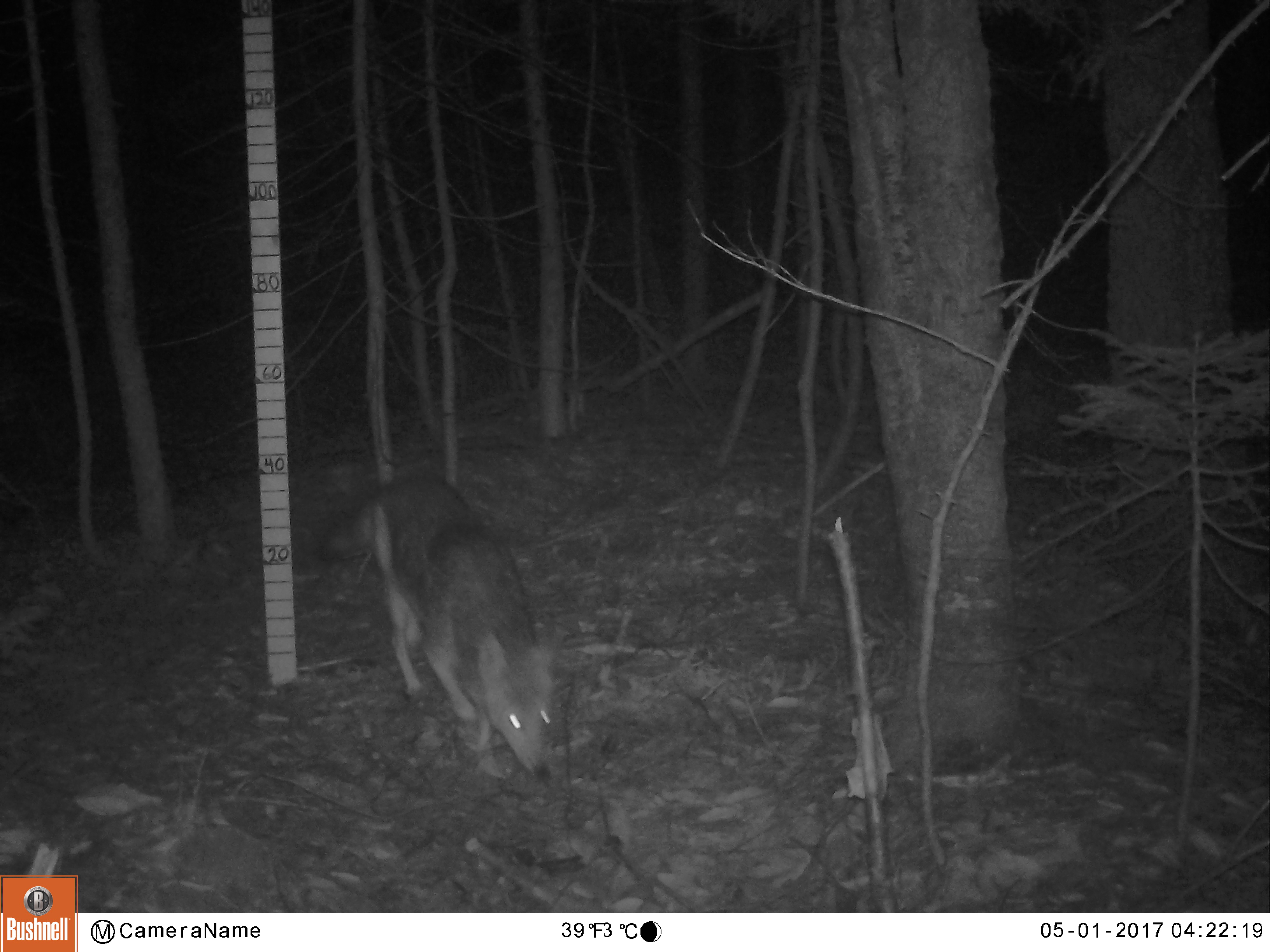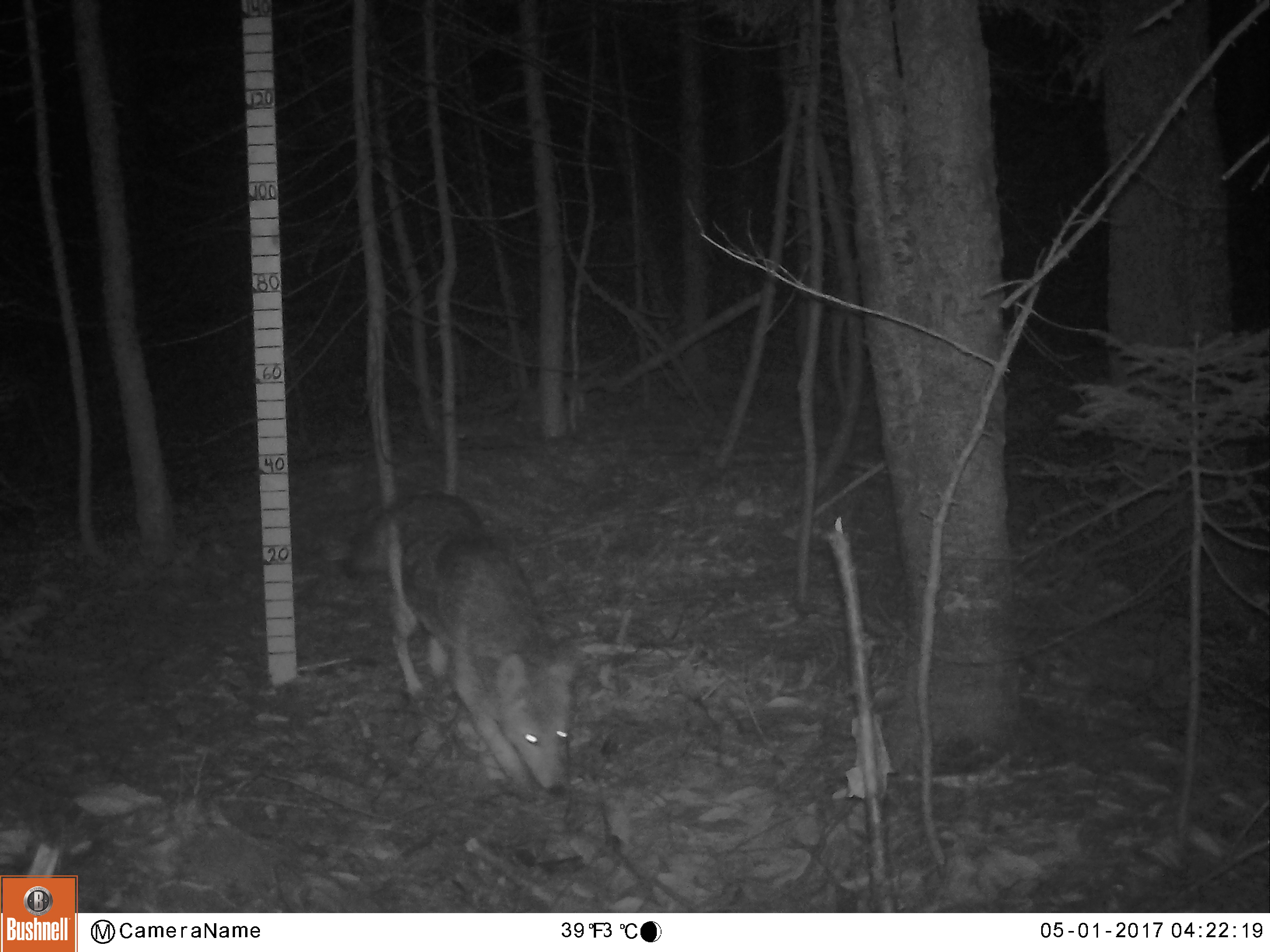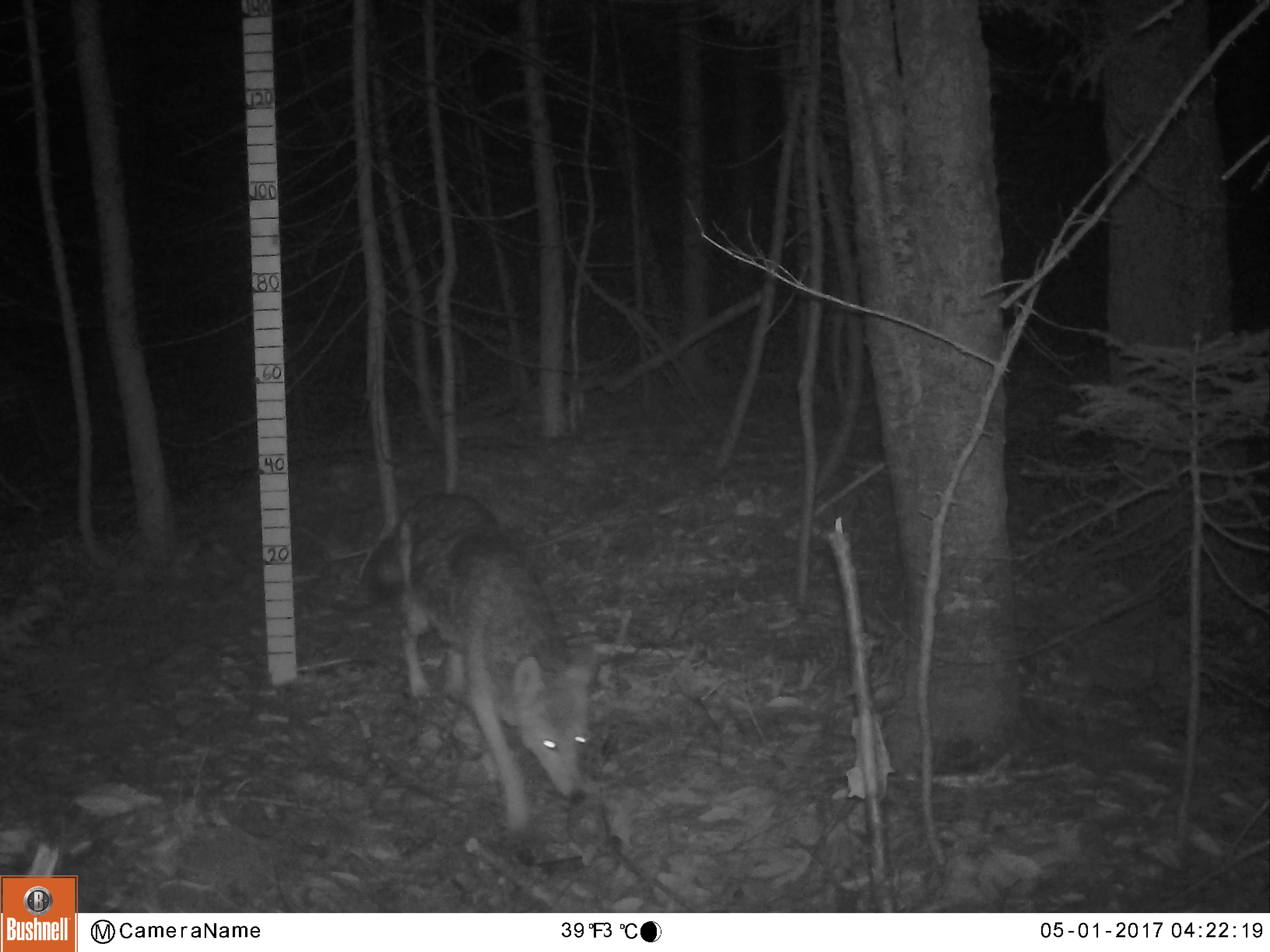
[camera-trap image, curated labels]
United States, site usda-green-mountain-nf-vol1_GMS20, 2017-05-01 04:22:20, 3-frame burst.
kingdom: Animalia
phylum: Chordata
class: Mammalia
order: Carnivora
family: Canidae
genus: Canis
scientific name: Canis latrans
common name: coyote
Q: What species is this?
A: Coyote (Canis latrans).